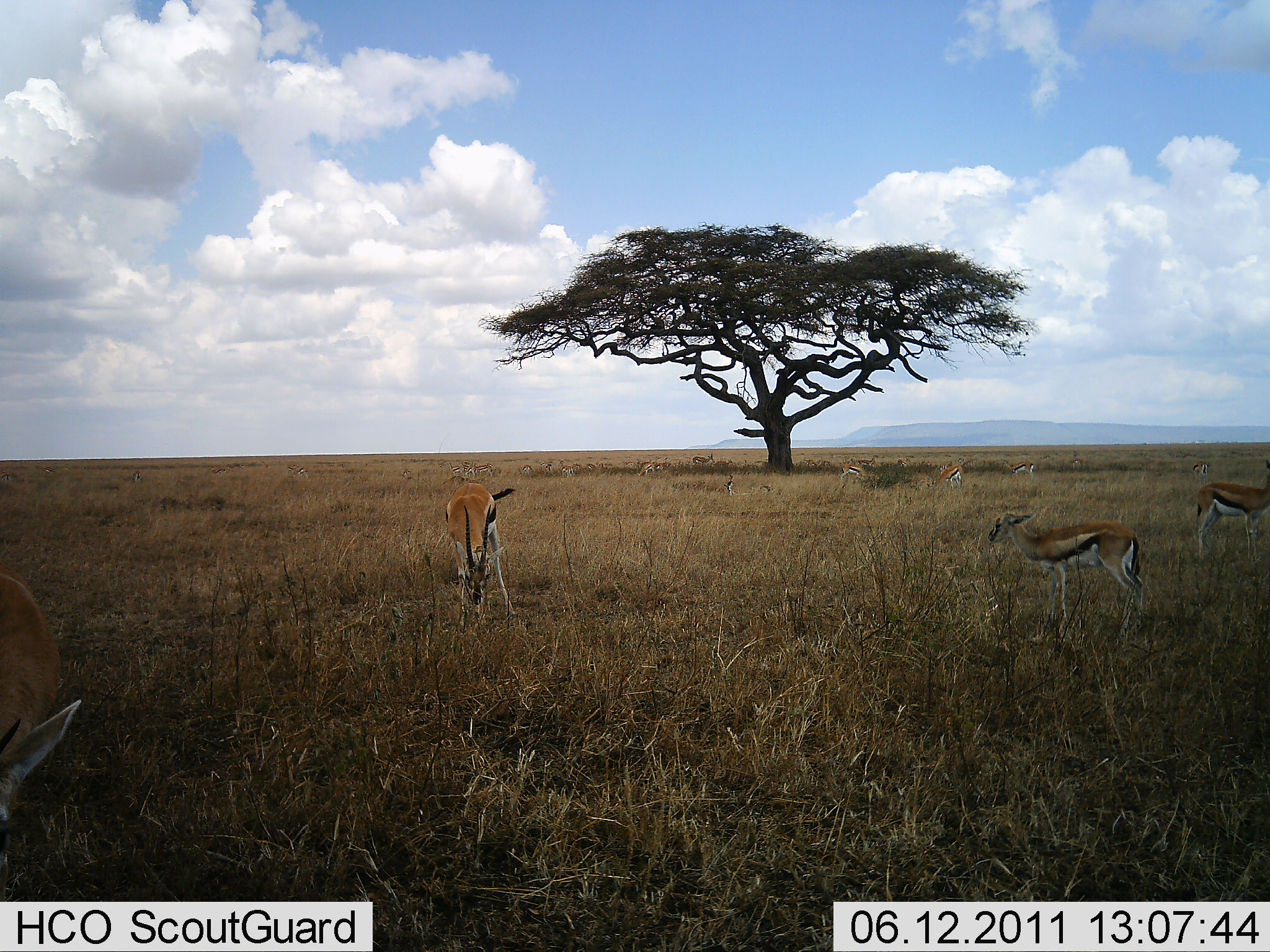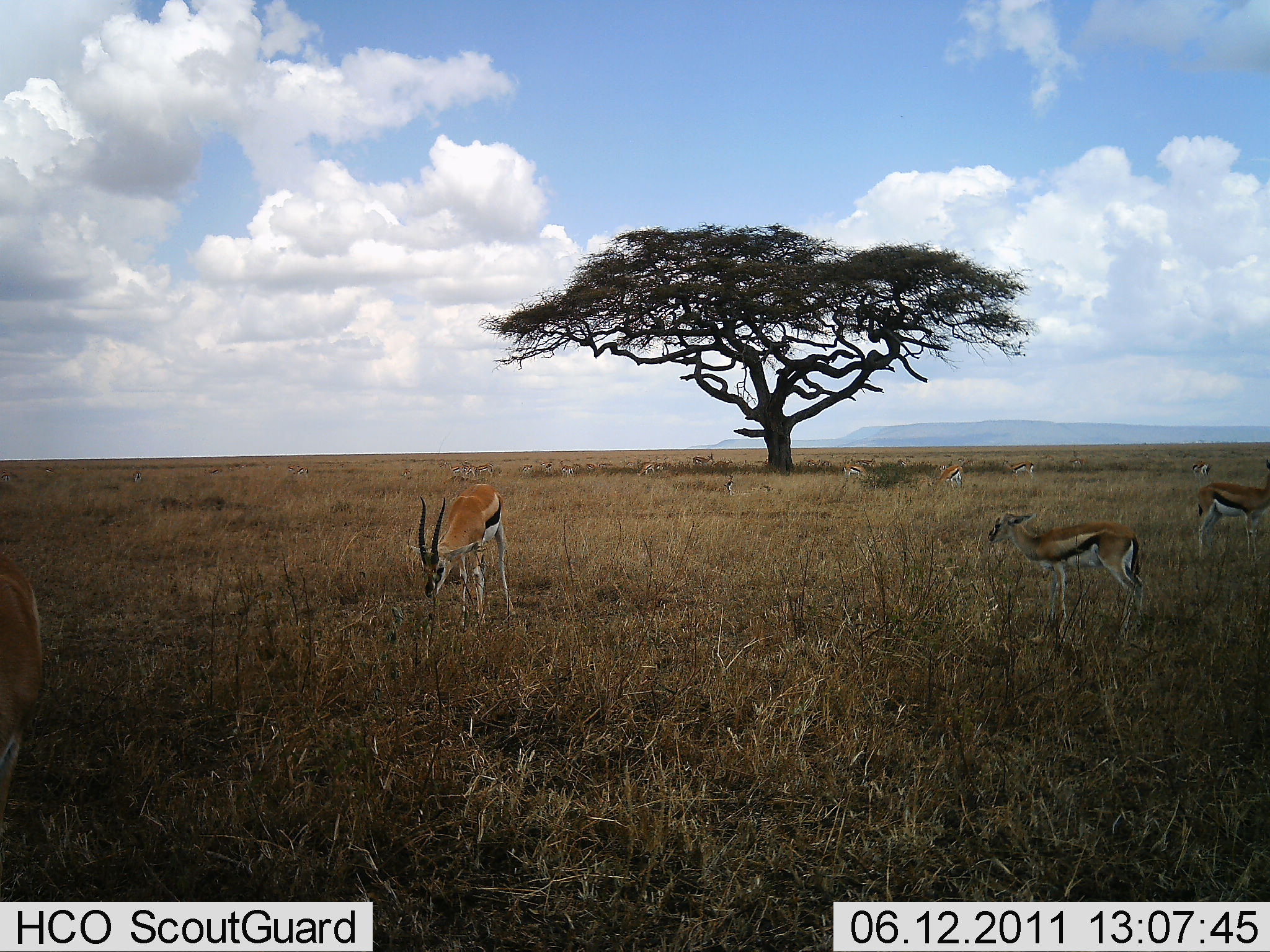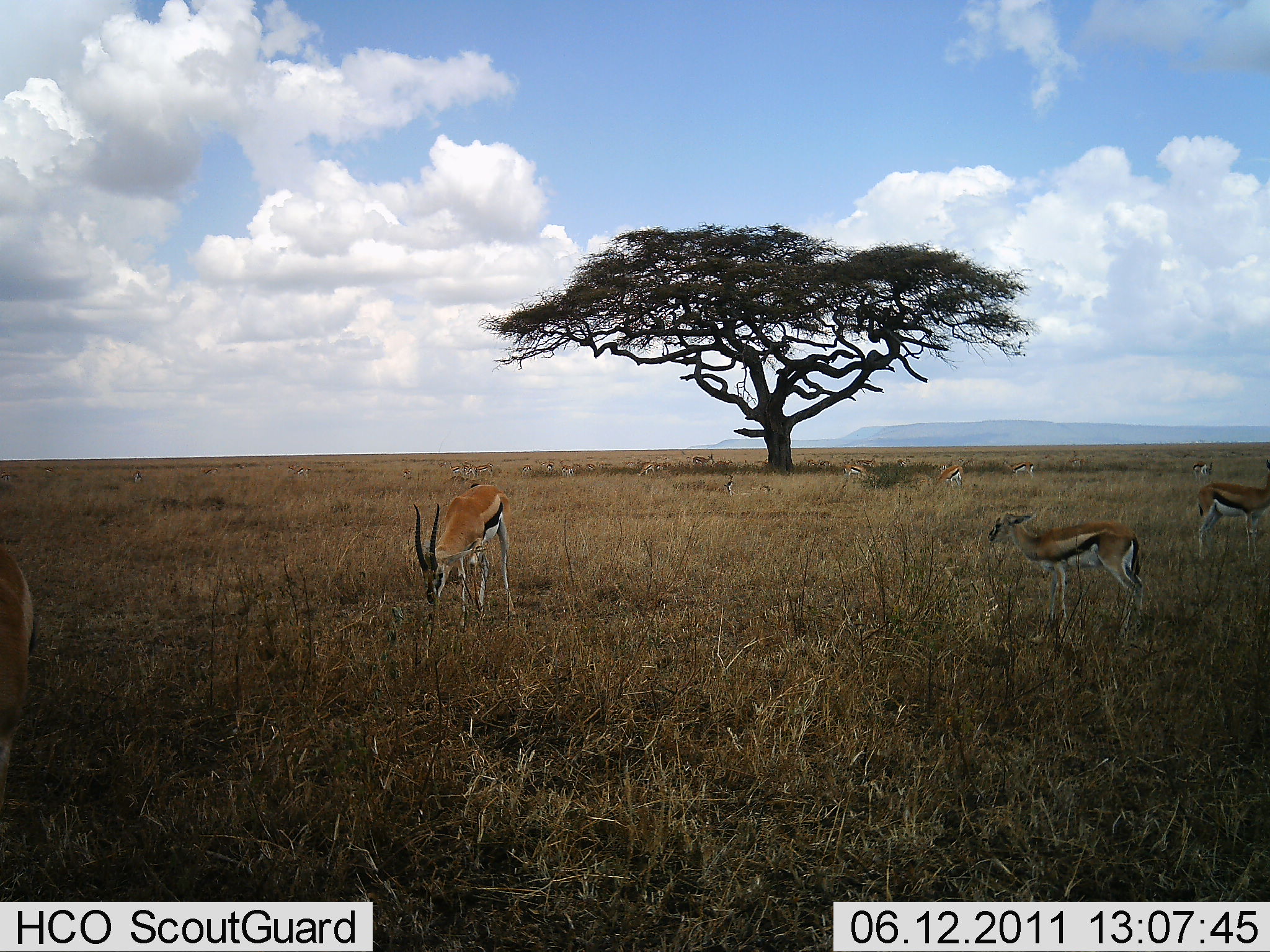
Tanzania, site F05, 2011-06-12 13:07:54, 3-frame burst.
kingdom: Animalia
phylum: Chordata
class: Mammalia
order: Artiodactyla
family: Bovidae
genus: Eudorcas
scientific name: Eudorcas thomsonii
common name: thomson's gazelle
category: gazellethomsons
Gazellethomsons (thomson's gazelle) (Eudorcas thomsonii), count 8. Behavior (volunteer vote fractions): standing 50%, resting 8%, moving 8%, interacting 0%. Young present (vote fraction): 17%. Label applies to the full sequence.